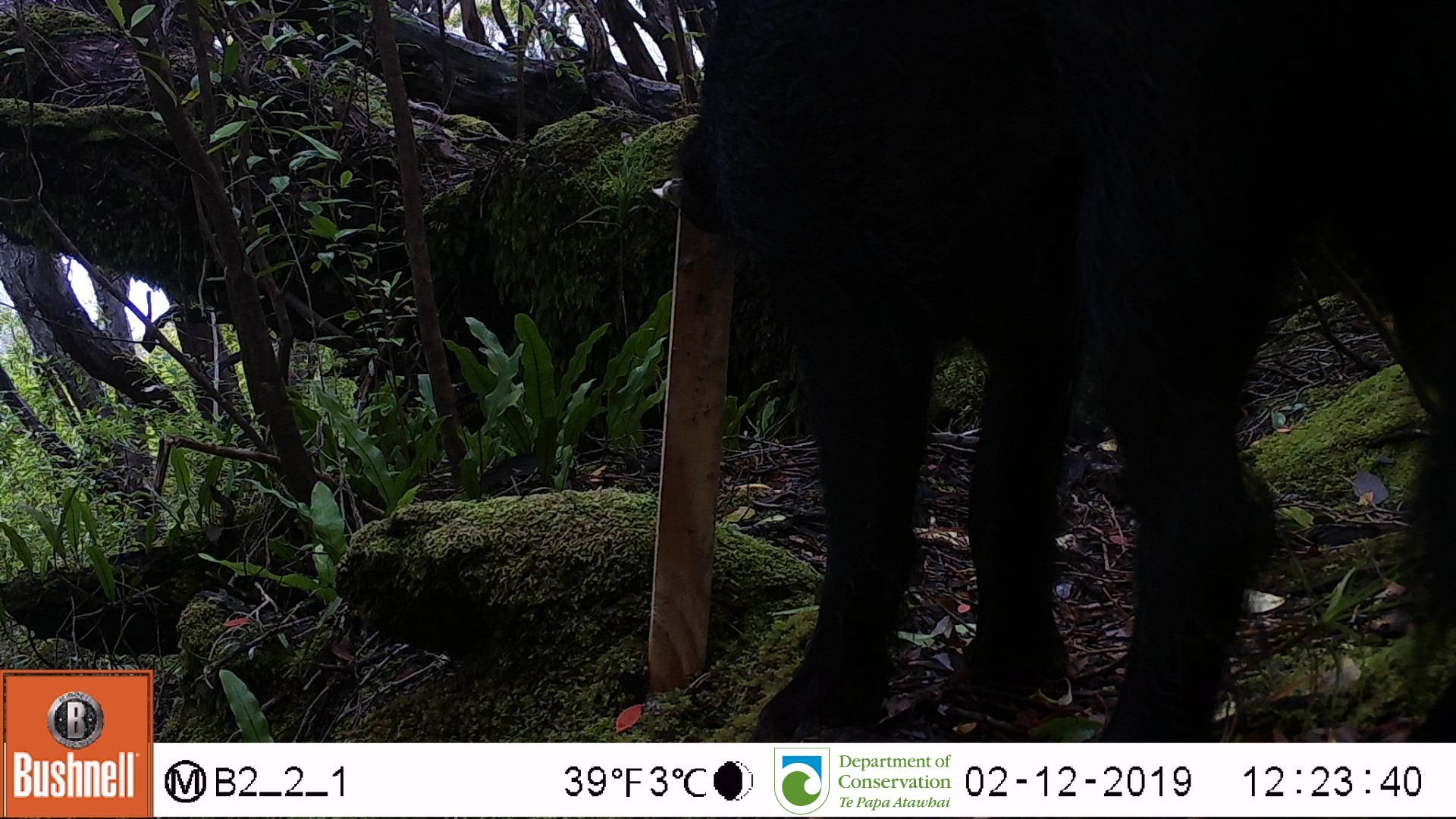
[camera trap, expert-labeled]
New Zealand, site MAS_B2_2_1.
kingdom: Animalia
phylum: Chordata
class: Mammalia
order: Artiodactyla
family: Suidae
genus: Sus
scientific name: Sus scrofa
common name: pig